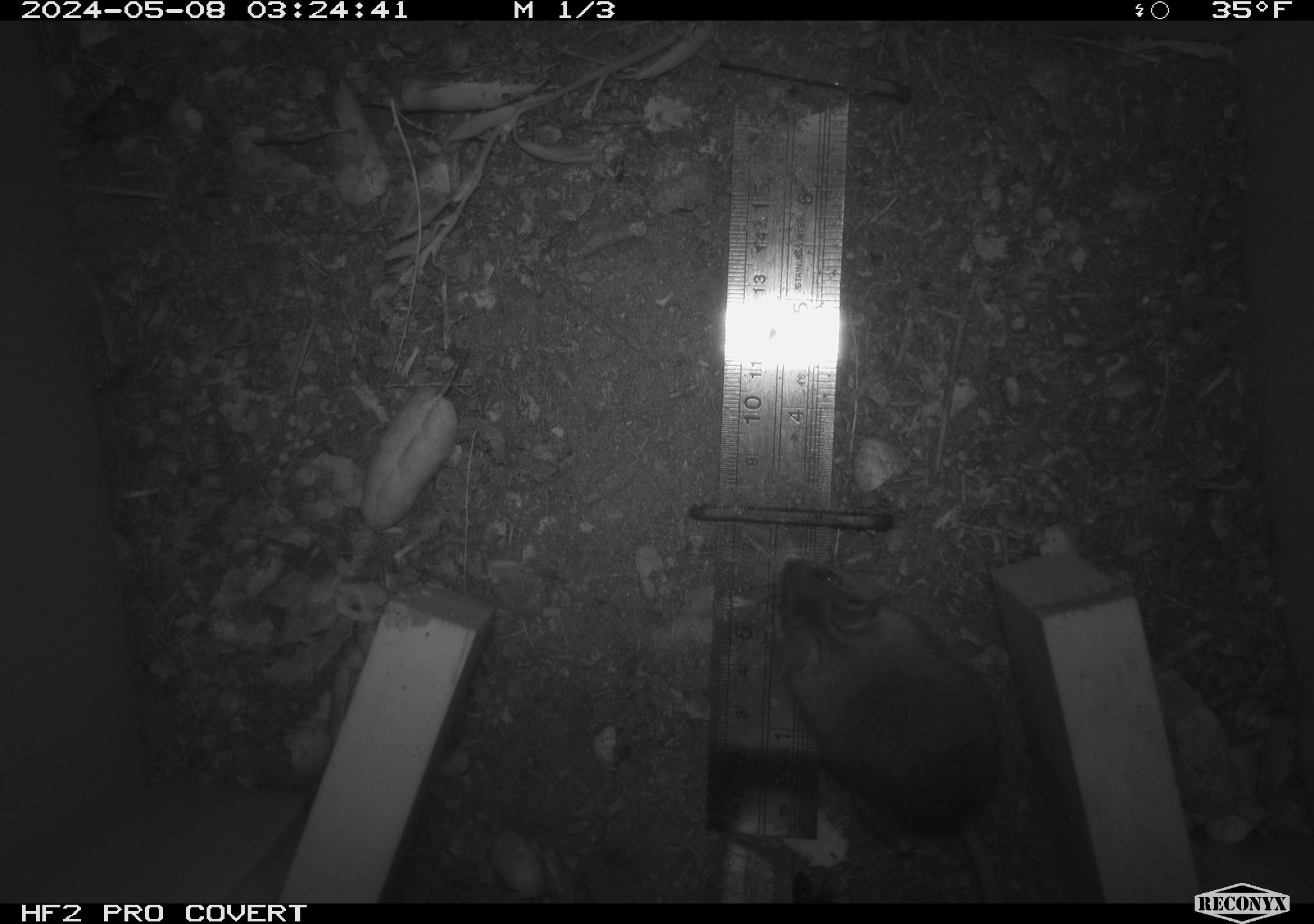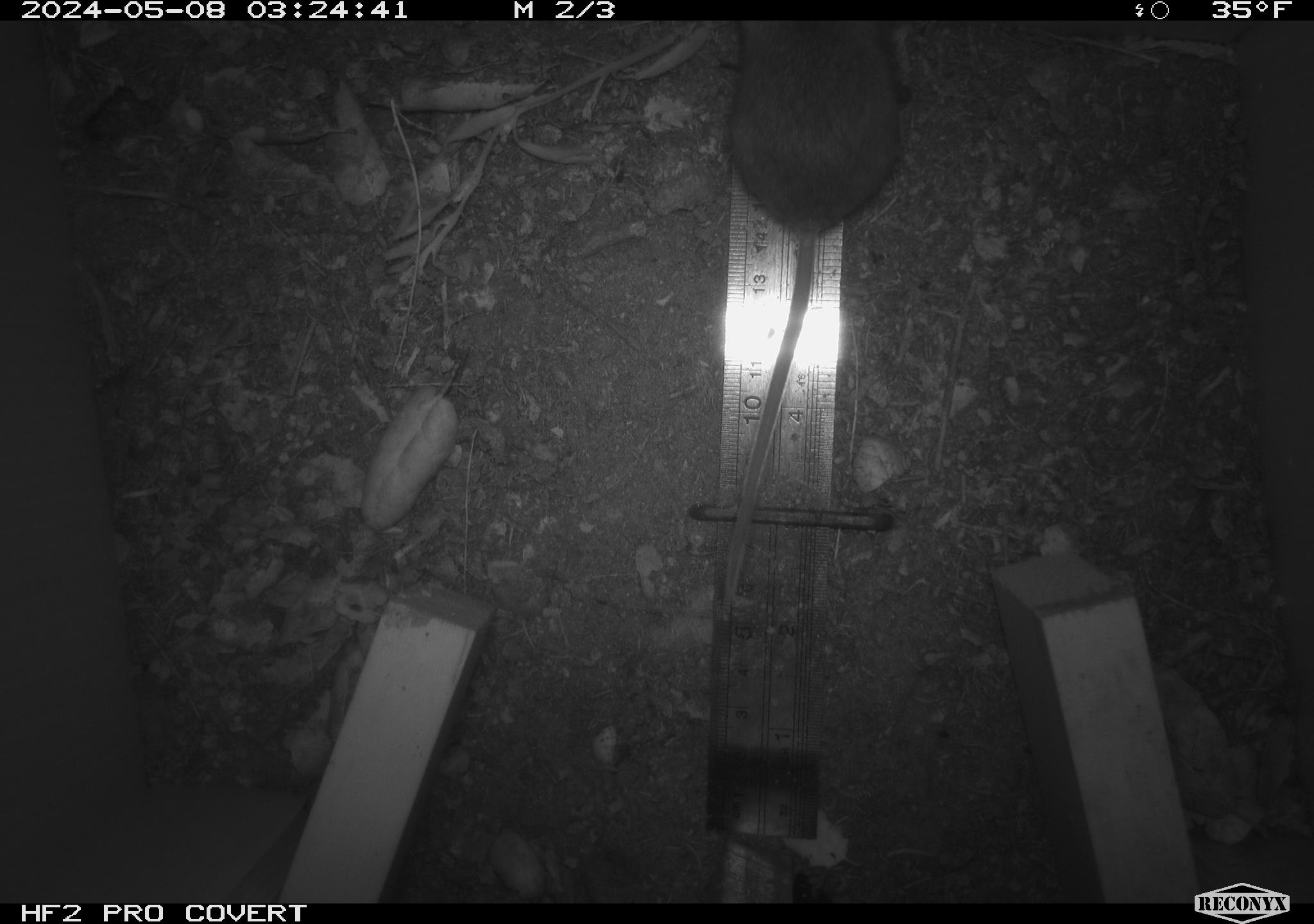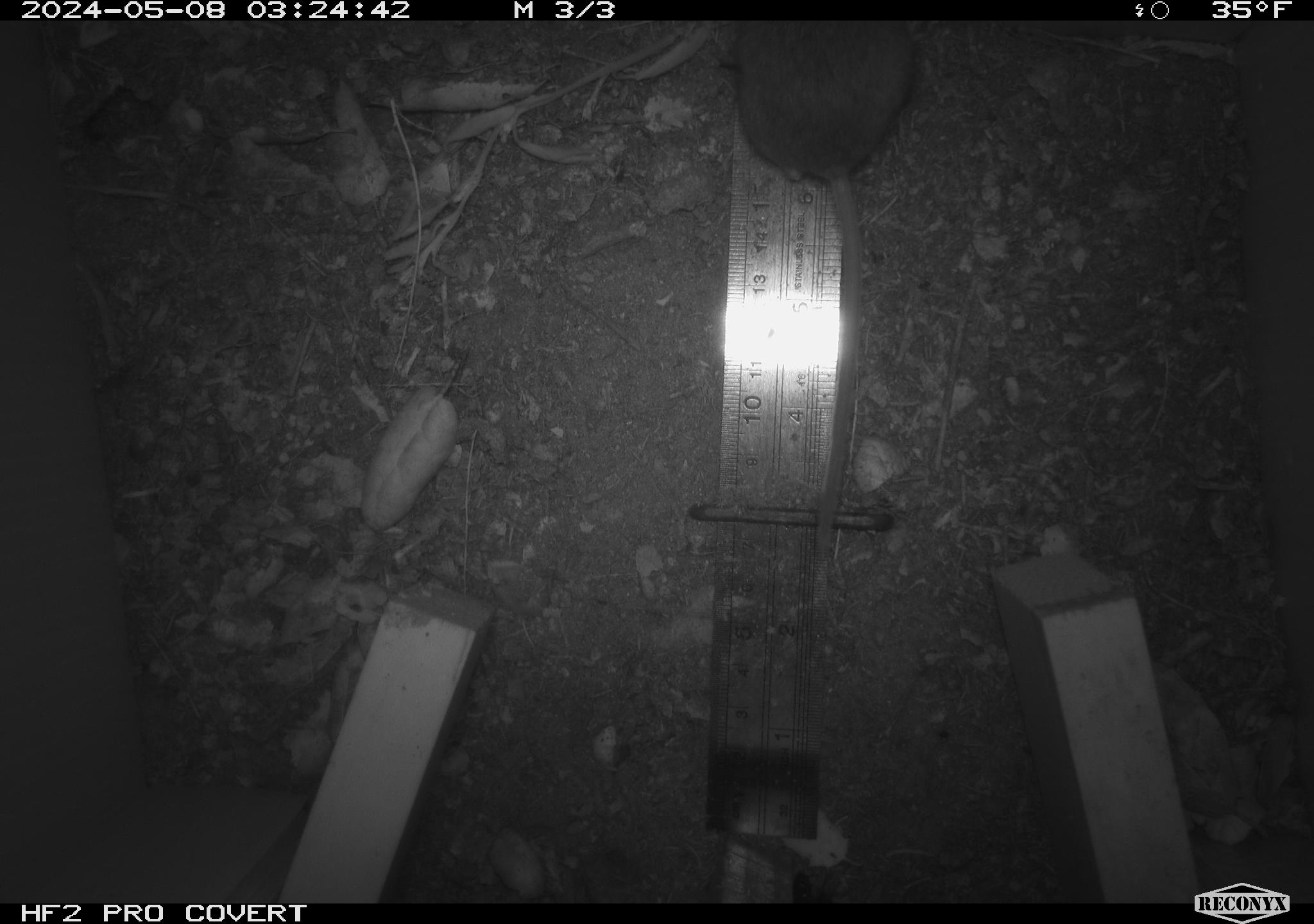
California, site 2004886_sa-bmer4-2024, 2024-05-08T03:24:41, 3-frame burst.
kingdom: Animalia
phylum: Chordata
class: Mammalia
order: Rodentia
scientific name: Rodentia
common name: mouse species